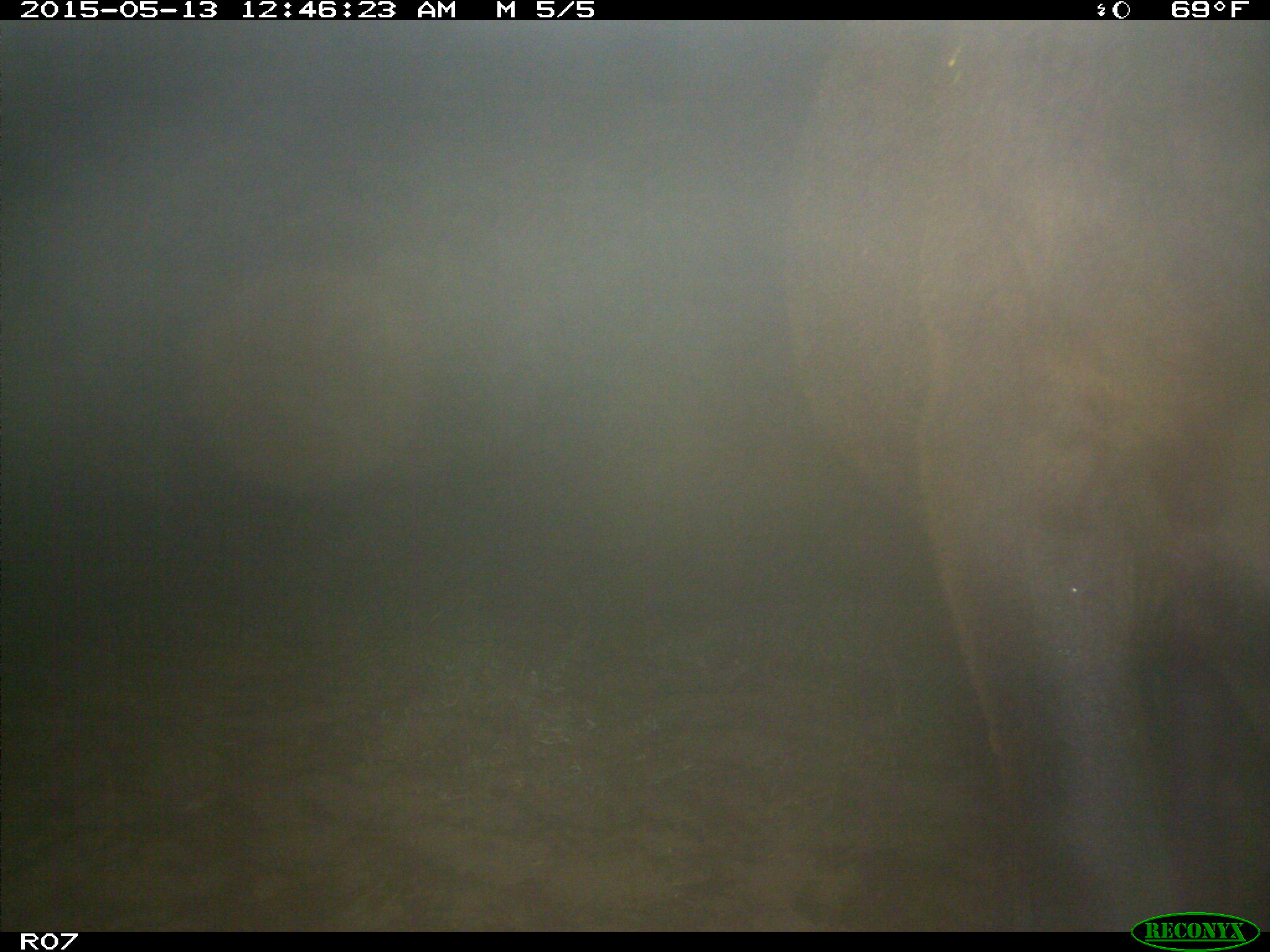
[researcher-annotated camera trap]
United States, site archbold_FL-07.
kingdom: Animalia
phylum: Chordata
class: Mammalia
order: Artiodactyla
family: Bovidae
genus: Bos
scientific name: Bos taurus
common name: domestic cow